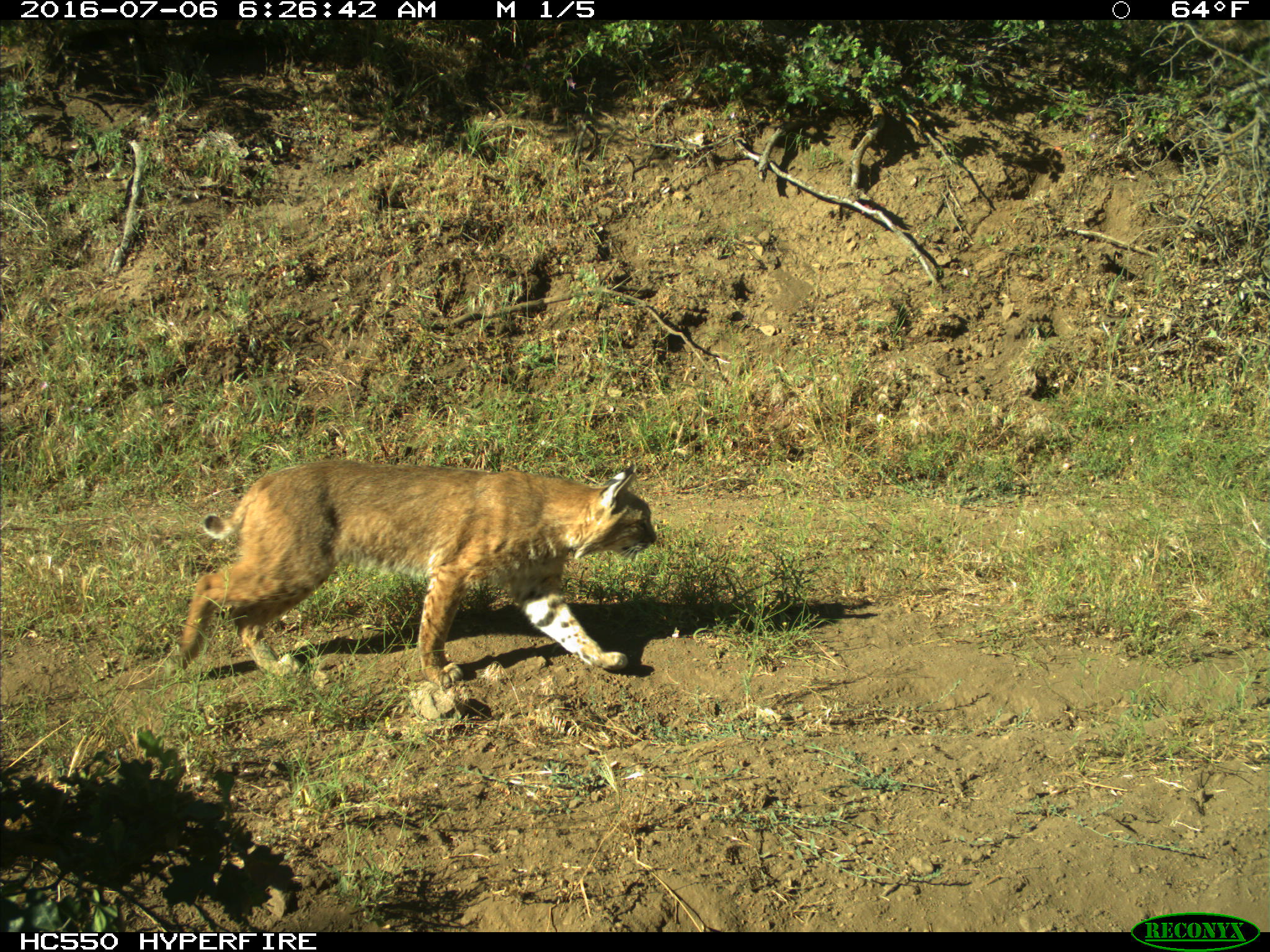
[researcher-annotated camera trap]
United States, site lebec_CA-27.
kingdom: Animalia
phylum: Chordata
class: Mammalia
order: Carnivora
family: Felidae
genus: Lynx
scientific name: Lynx rufus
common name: bobcat